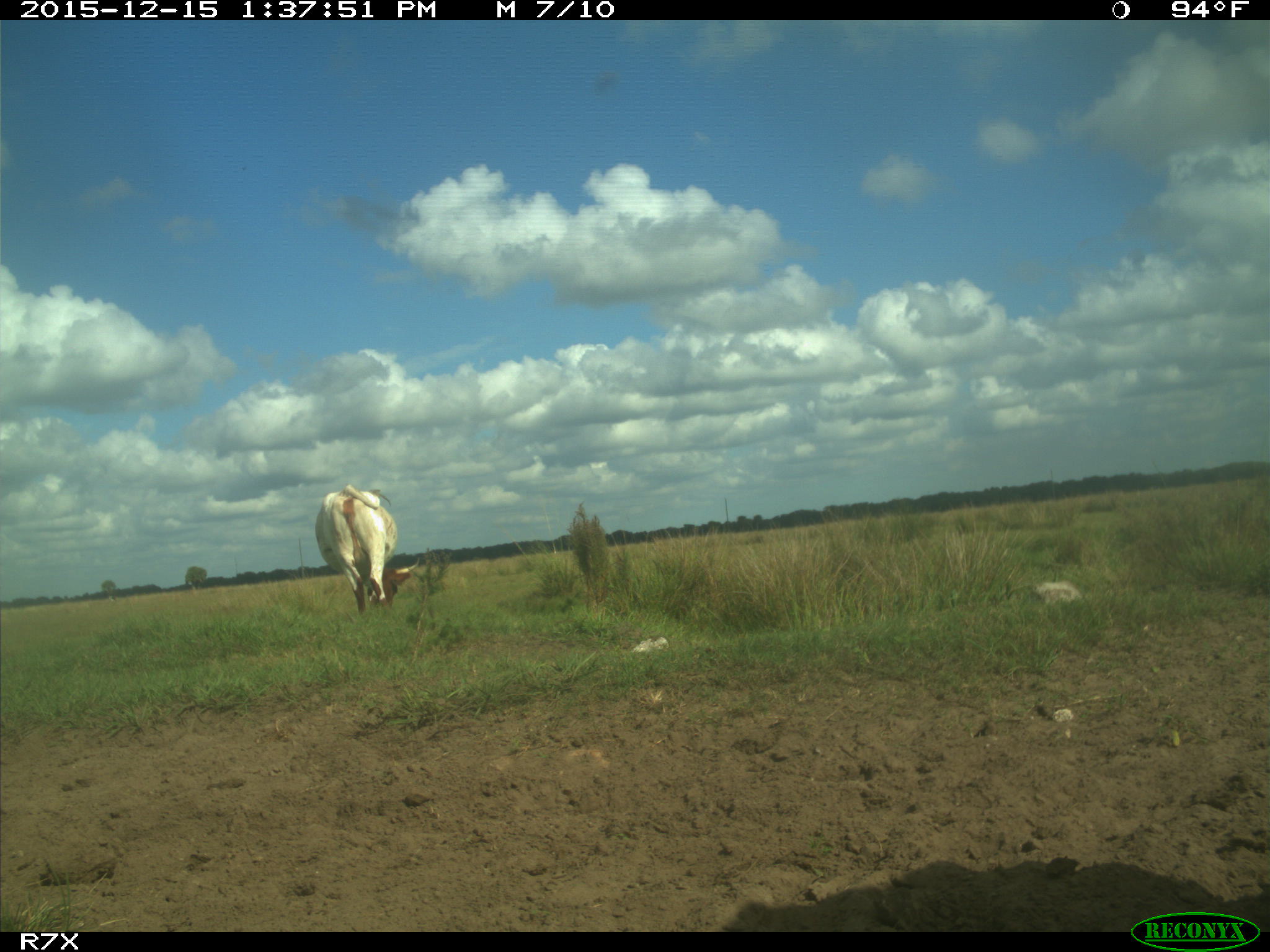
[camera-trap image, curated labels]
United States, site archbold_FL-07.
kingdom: Animalia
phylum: Chordata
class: Mammalia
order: Artiodactyla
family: Bovidae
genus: Bos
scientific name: Bos taurus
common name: domestic cow